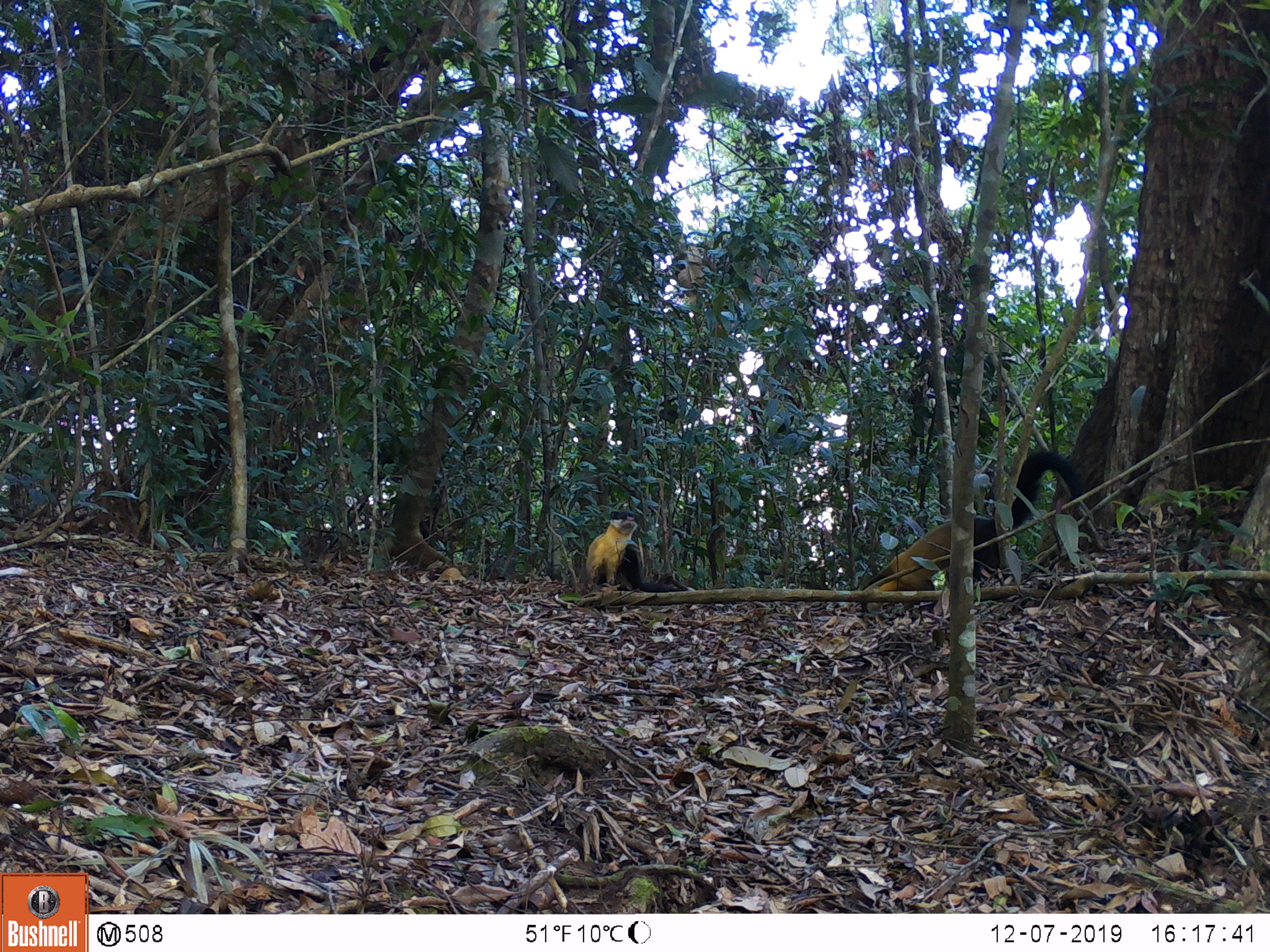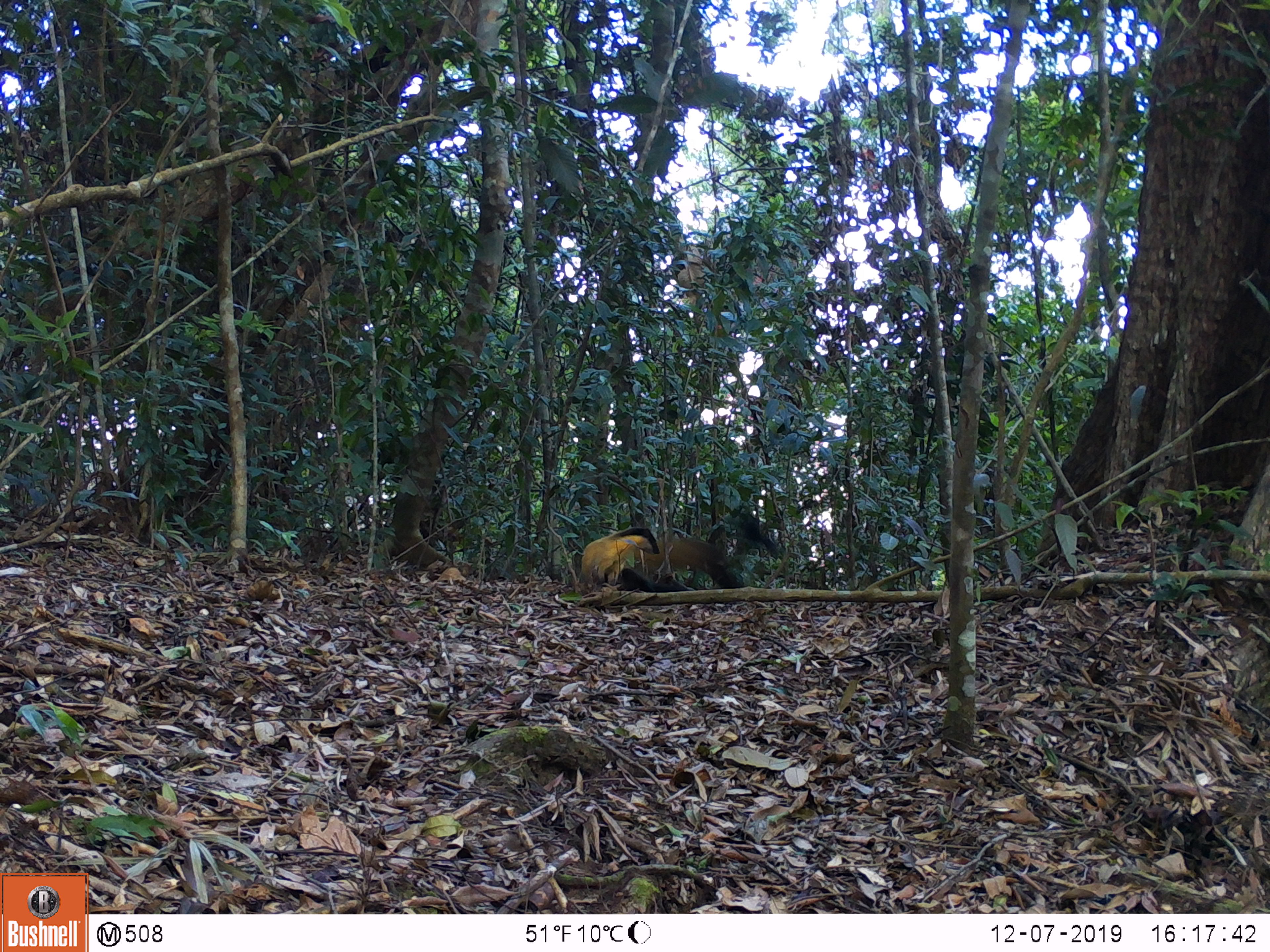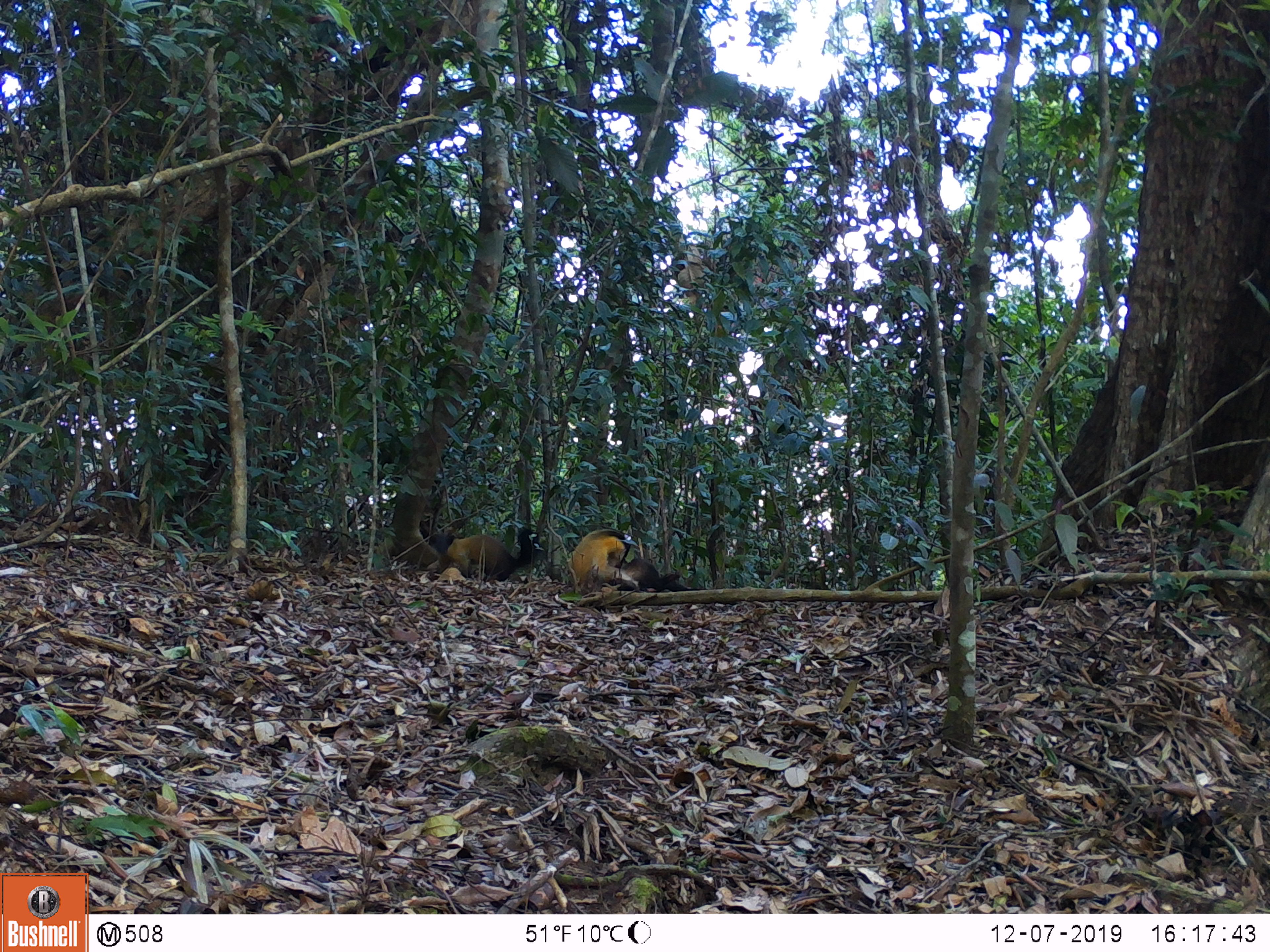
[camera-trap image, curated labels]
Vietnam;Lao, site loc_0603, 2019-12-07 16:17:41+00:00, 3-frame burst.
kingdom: Animalia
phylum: Chordata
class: Mammalia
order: Carnivora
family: Mustelidae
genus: Martes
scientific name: Martes flavigula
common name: yellow-throated marten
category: yellow throated marten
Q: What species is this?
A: Yellow throated marten (yellow-throated marten) (Martes flavigula).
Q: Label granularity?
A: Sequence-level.